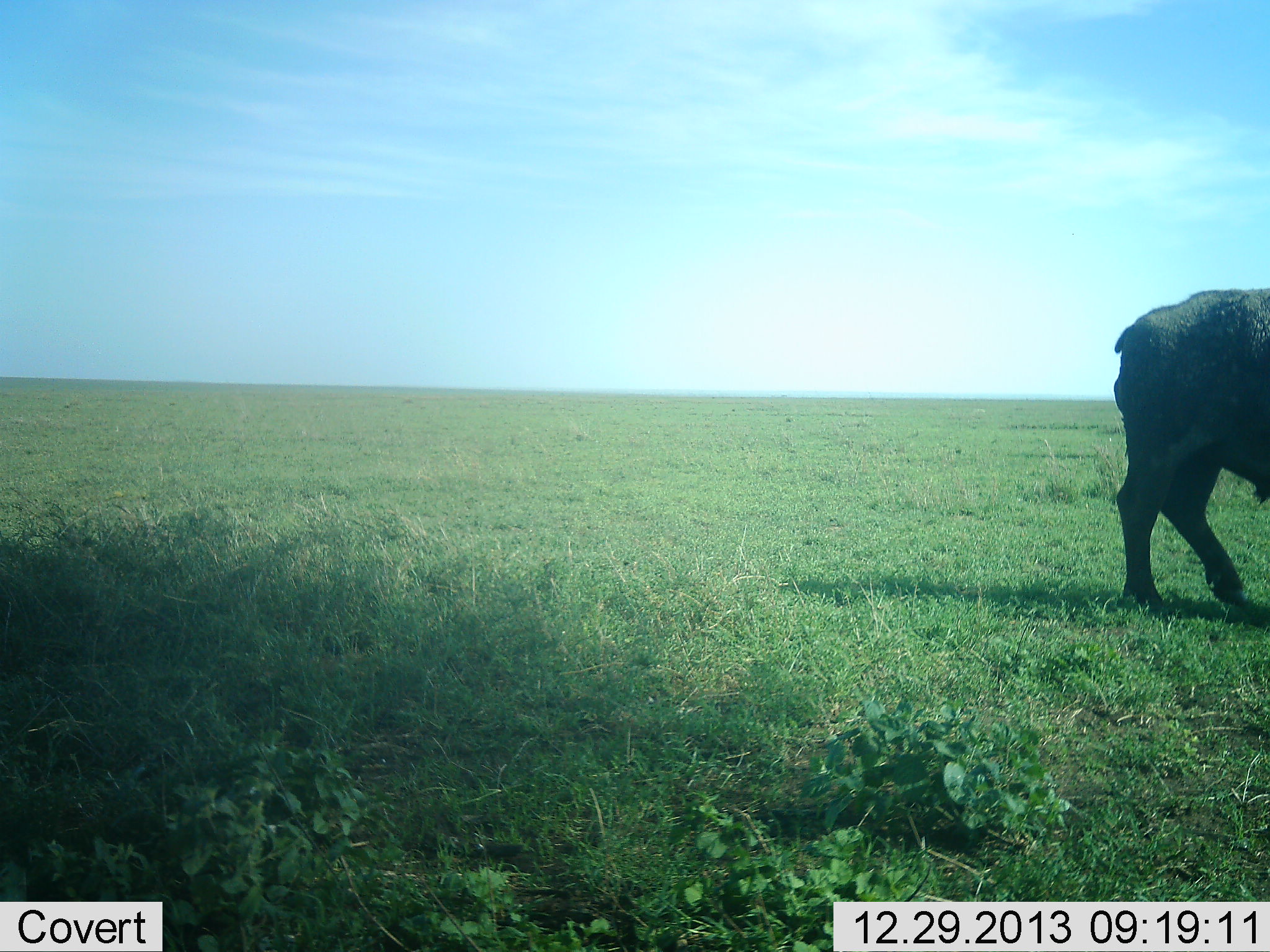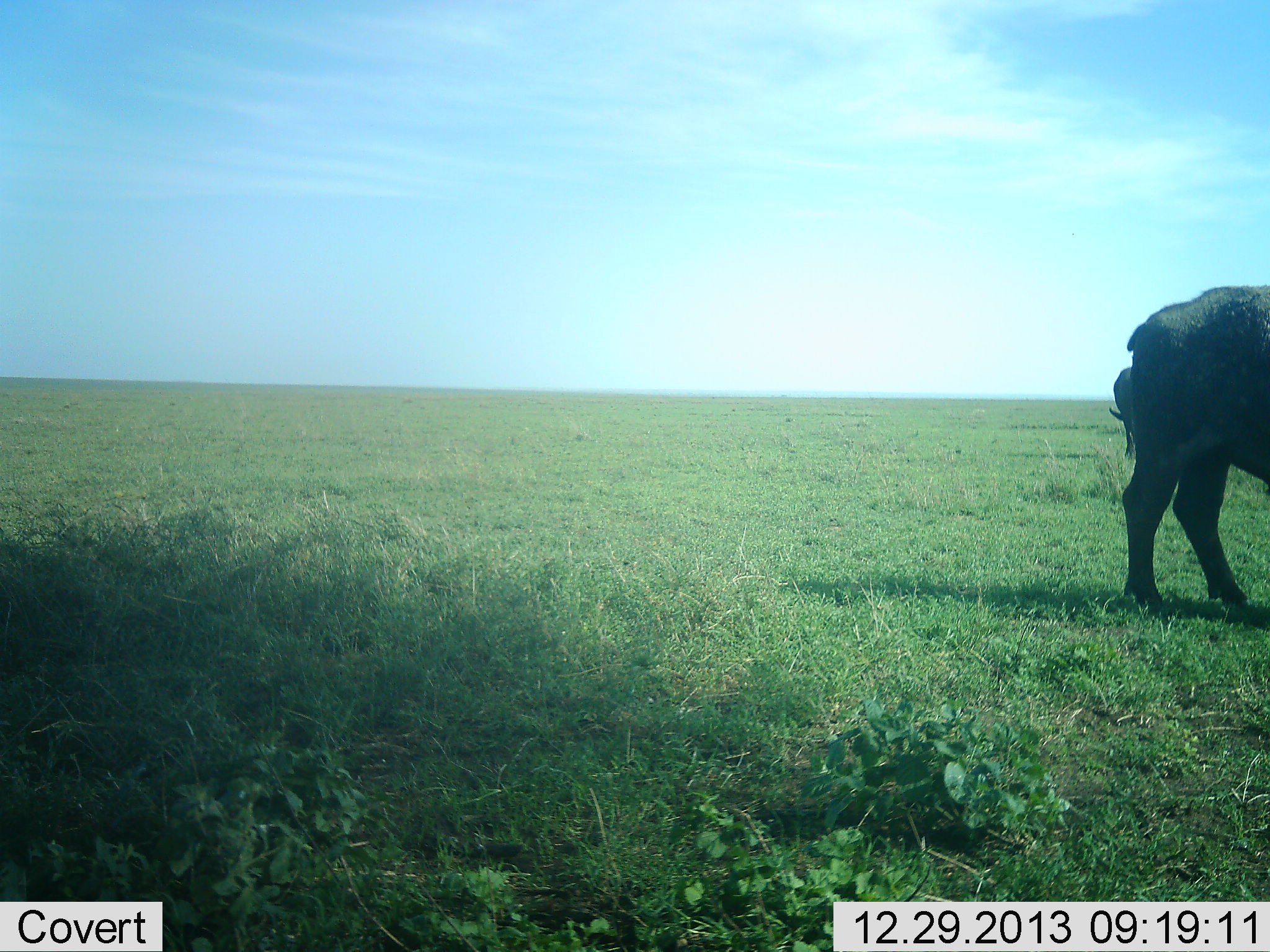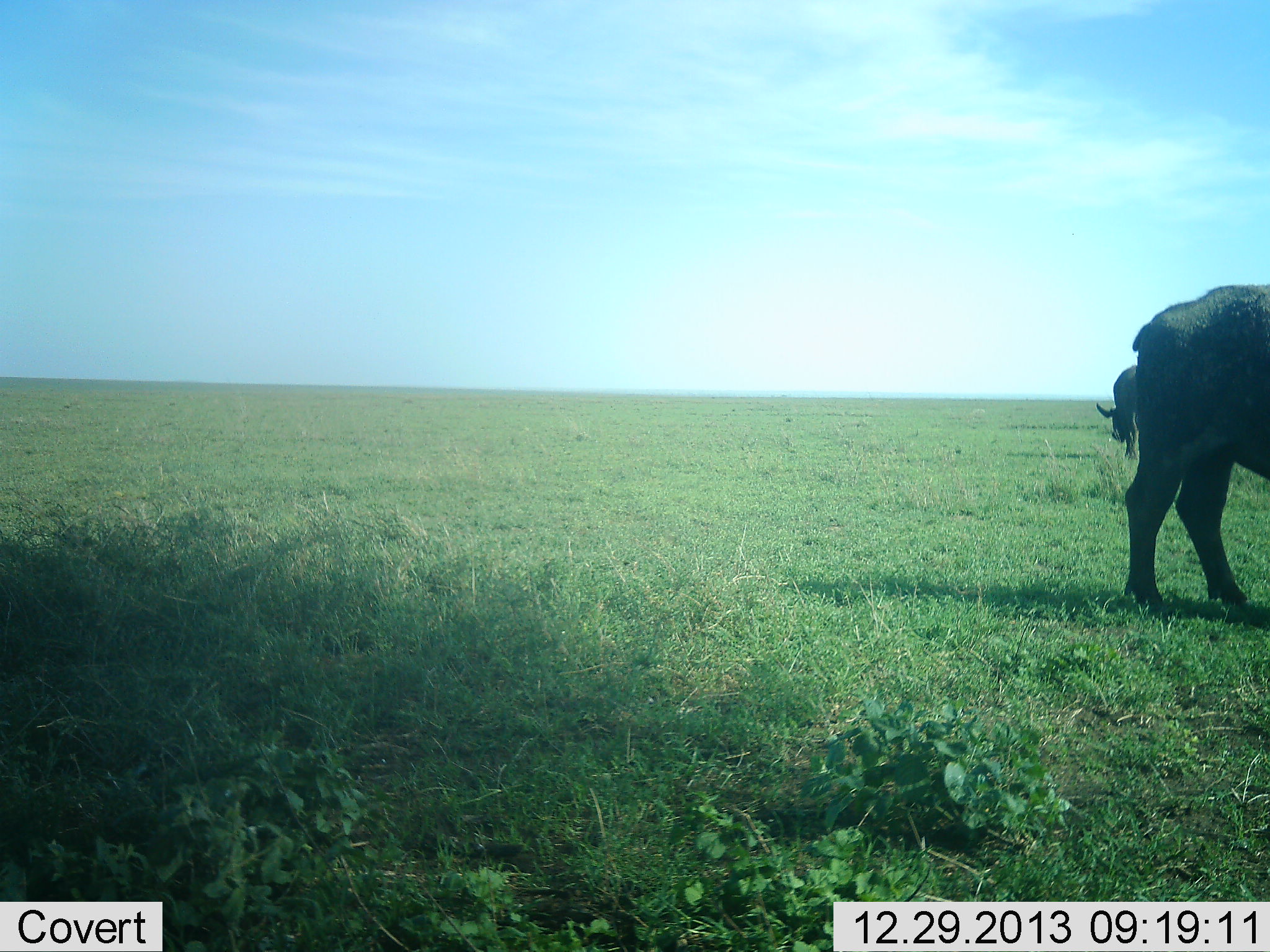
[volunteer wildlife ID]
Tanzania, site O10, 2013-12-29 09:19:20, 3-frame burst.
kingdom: Animalia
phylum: Chordata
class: Mammalia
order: Artiodactyla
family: Bovidae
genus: Syncerus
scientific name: Syncerus caffer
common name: cape buffalo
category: buffalo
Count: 2.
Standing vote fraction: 60%.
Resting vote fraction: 0%.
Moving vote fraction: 10%.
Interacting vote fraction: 0%.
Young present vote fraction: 0%.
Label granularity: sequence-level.